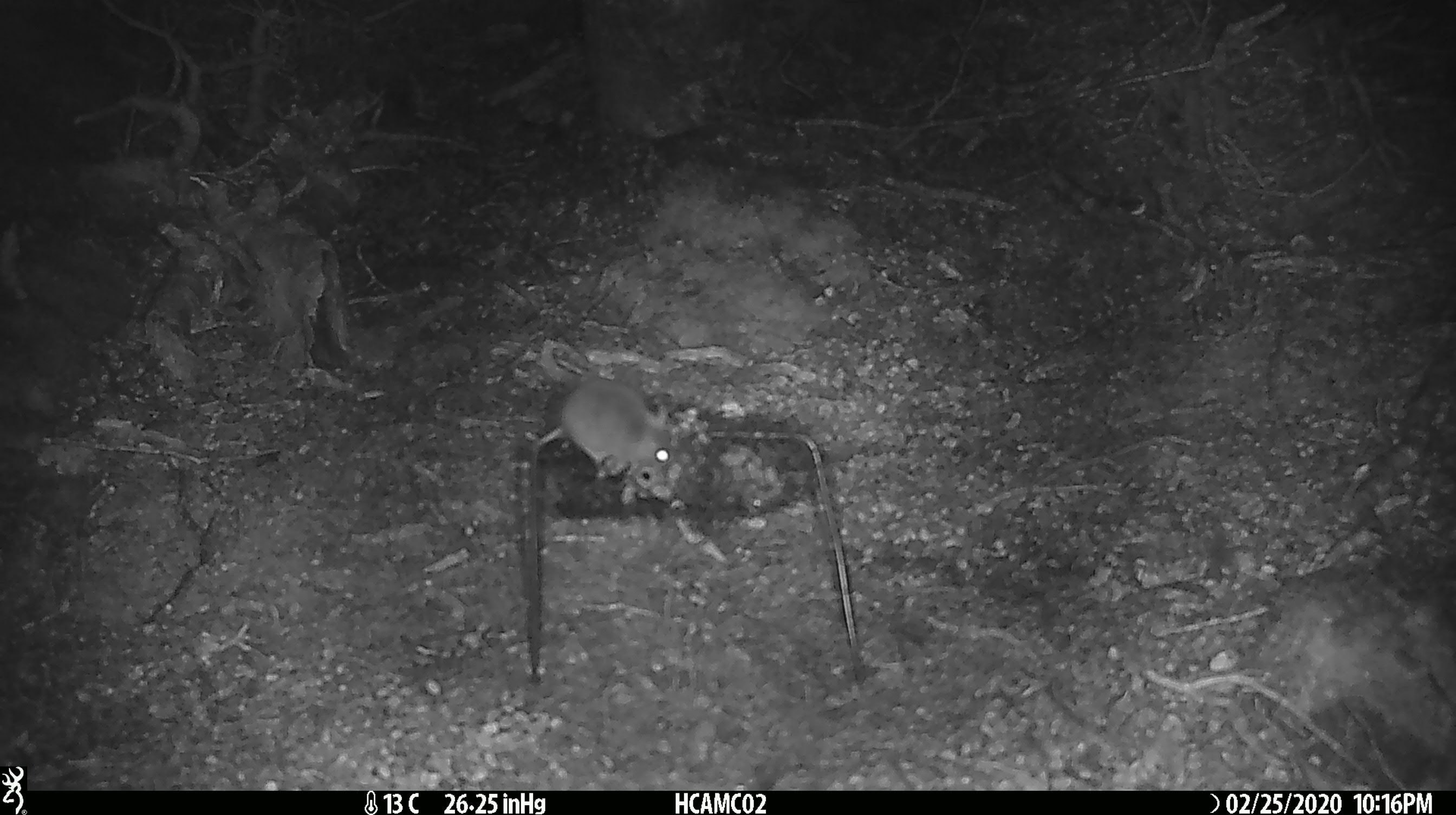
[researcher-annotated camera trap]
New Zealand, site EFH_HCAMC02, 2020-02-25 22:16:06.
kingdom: Animalia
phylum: Chordata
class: Mammalia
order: Rodentia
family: Muridae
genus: Mus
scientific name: Mus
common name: mouse